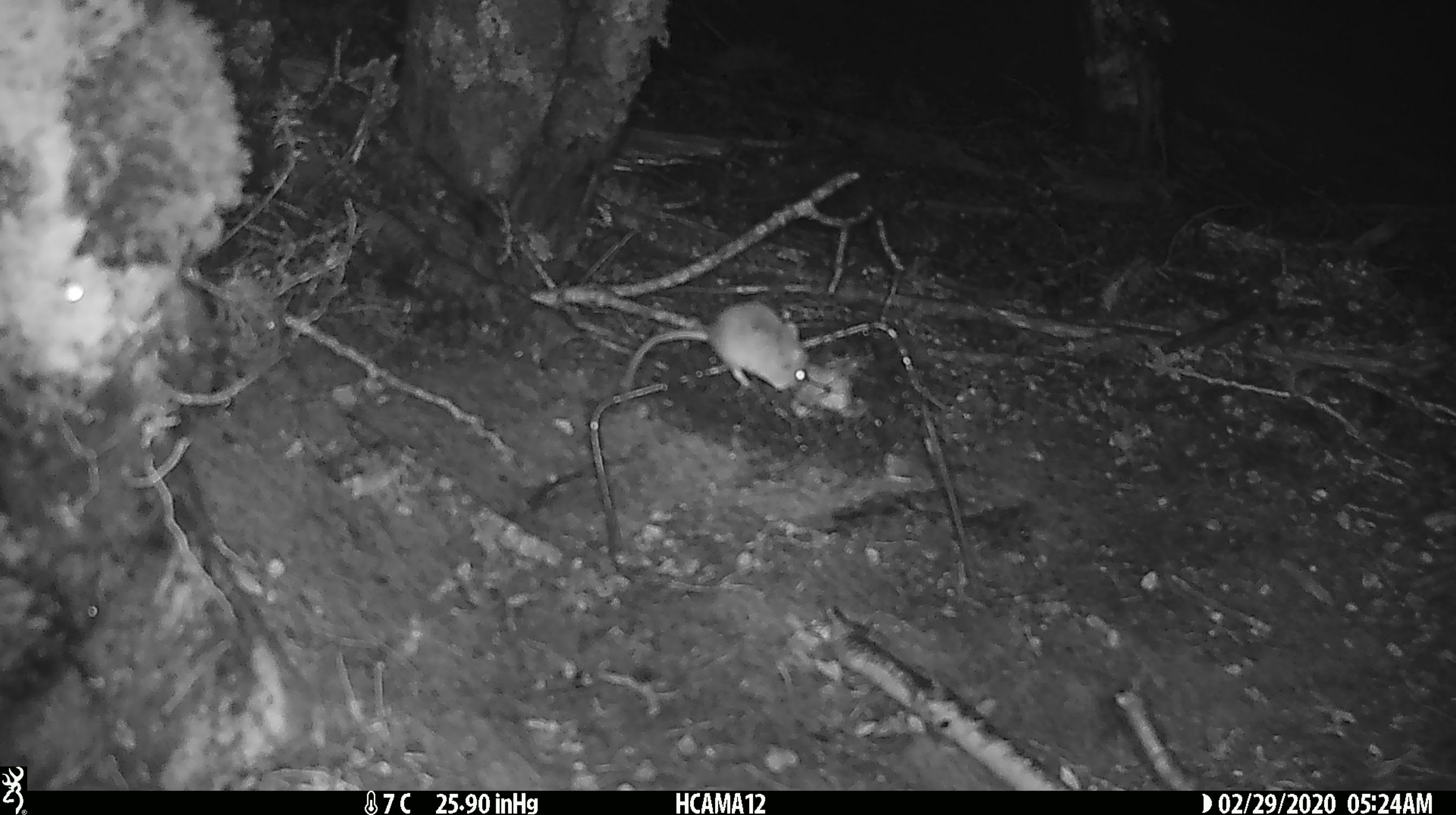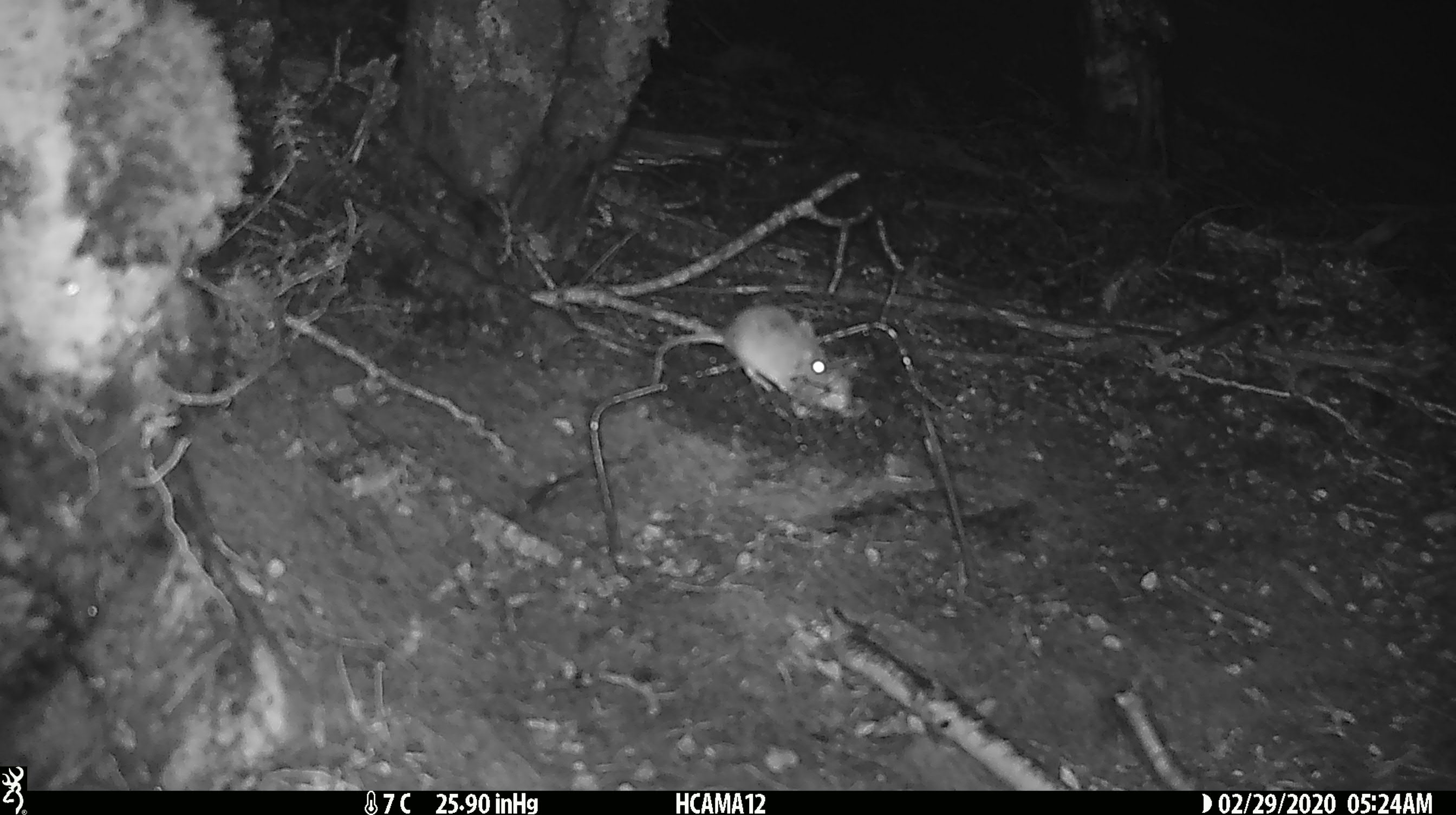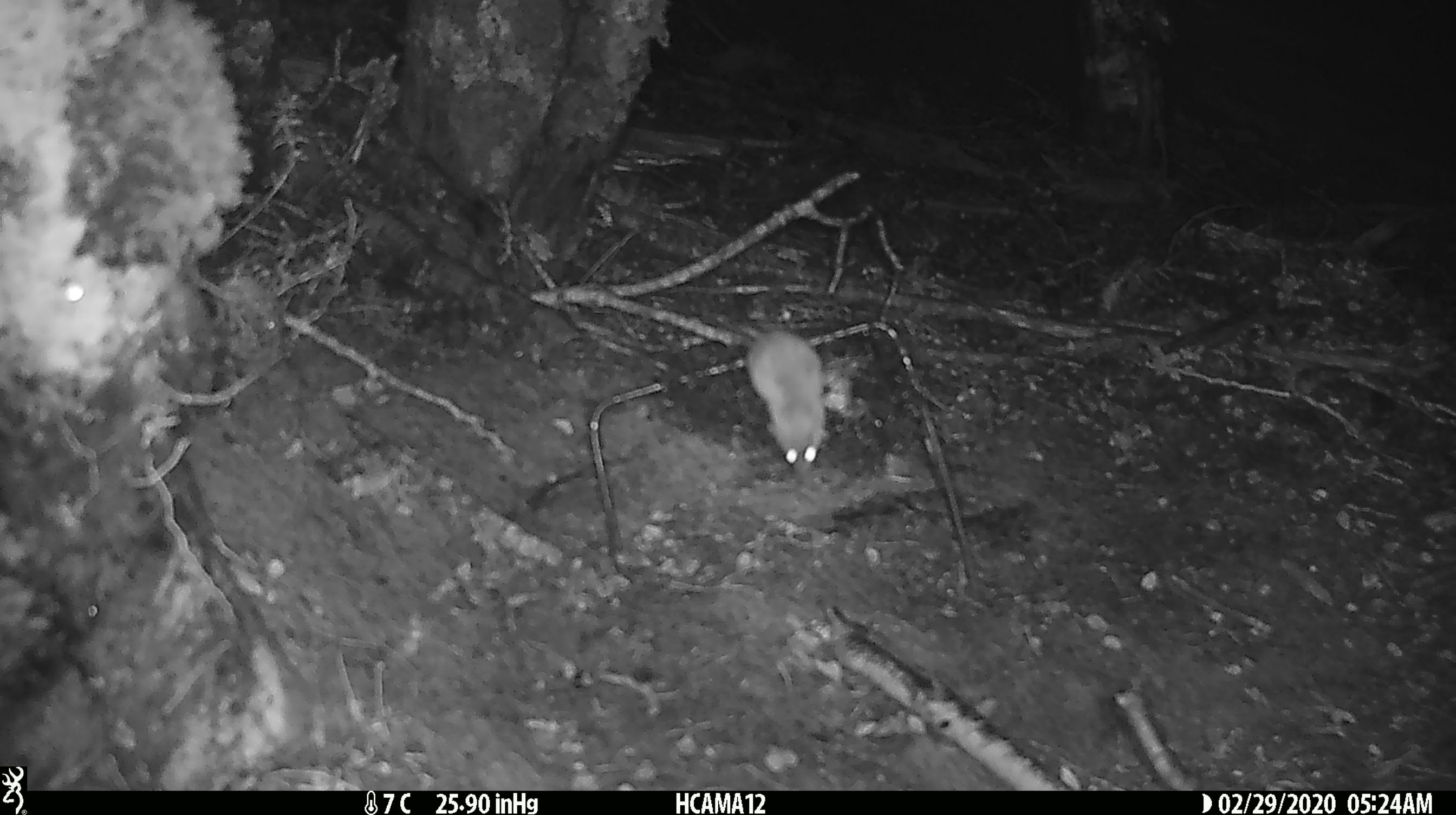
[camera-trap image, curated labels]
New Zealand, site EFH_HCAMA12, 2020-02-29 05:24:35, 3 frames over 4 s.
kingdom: Animalia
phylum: Chordata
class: Mammalia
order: Rodentia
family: Muridae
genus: Mus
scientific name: Mus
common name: mouse